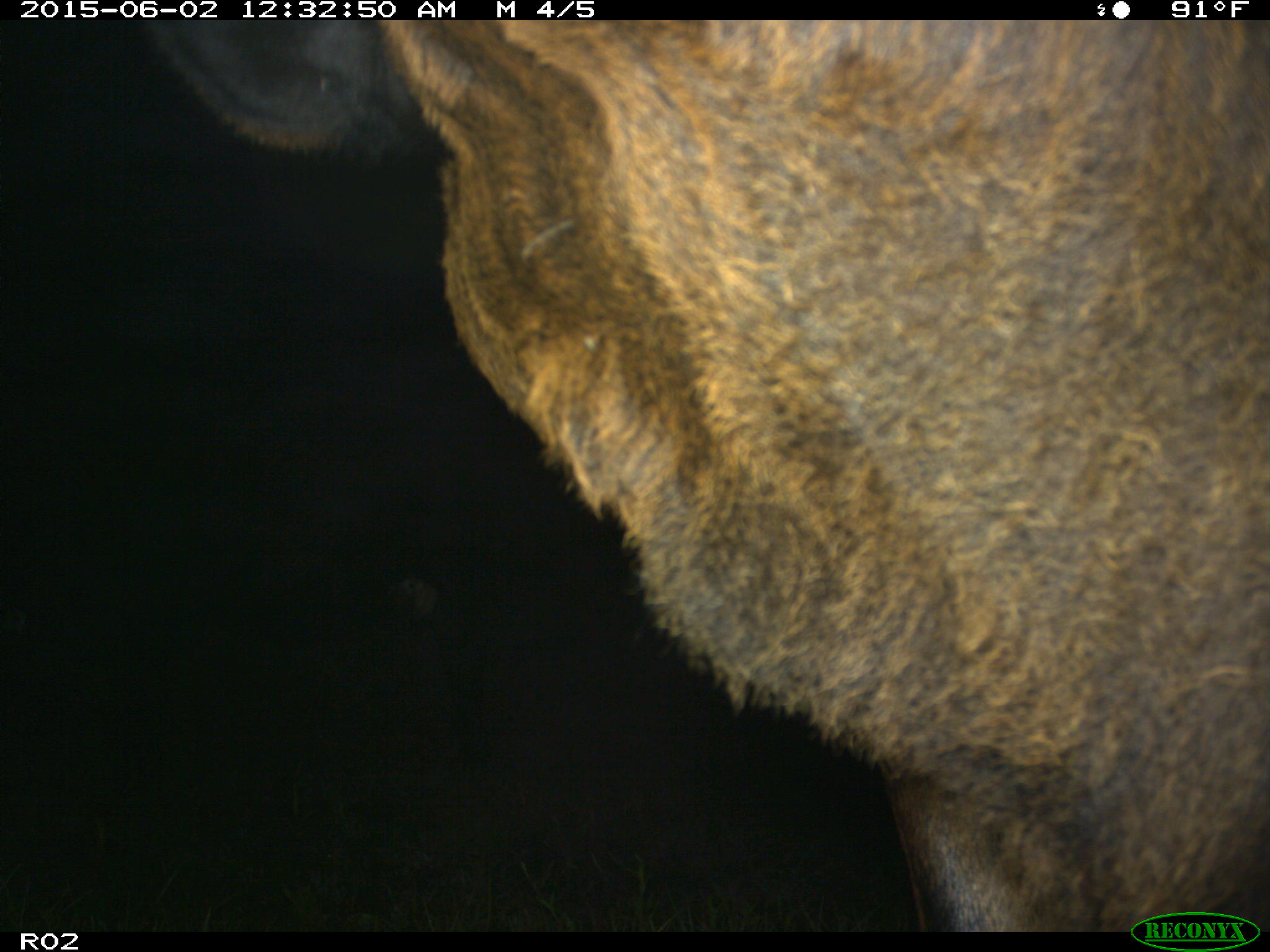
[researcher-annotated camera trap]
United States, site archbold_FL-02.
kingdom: Animalia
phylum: Chordata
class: Mammalia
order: Artiodactyla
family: Bovidae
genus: Bos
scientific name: Bos taurus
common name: domestic cow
Bos taurus (domestic cow).